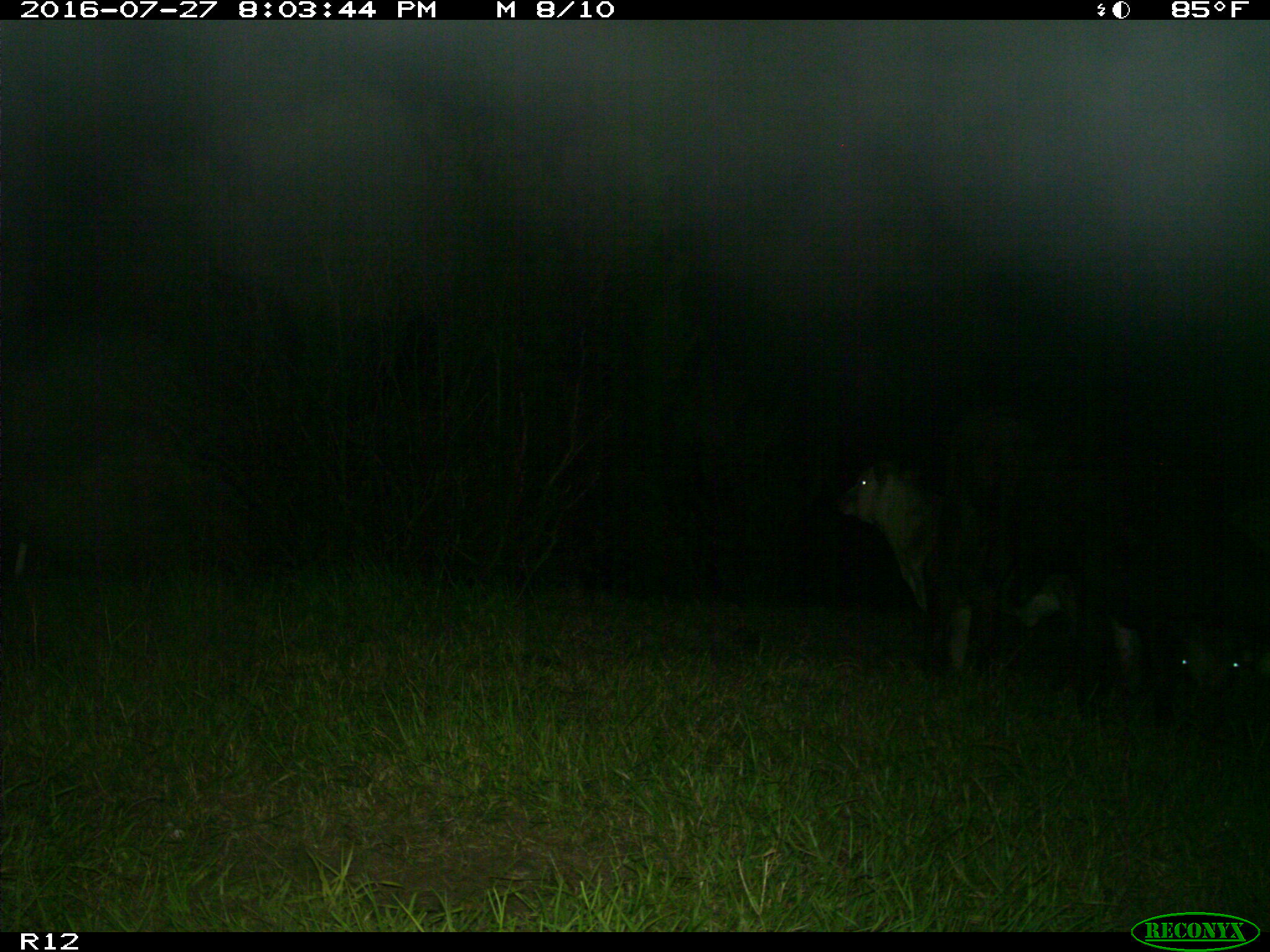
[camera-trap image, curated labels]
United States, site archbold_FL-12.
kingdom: Animalia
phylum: Chordata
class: Mammalia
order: Artiodactyla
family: Bovidae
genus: Bos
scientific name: Bos taurus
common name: domestic cow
Bos taurus (domestic cow).